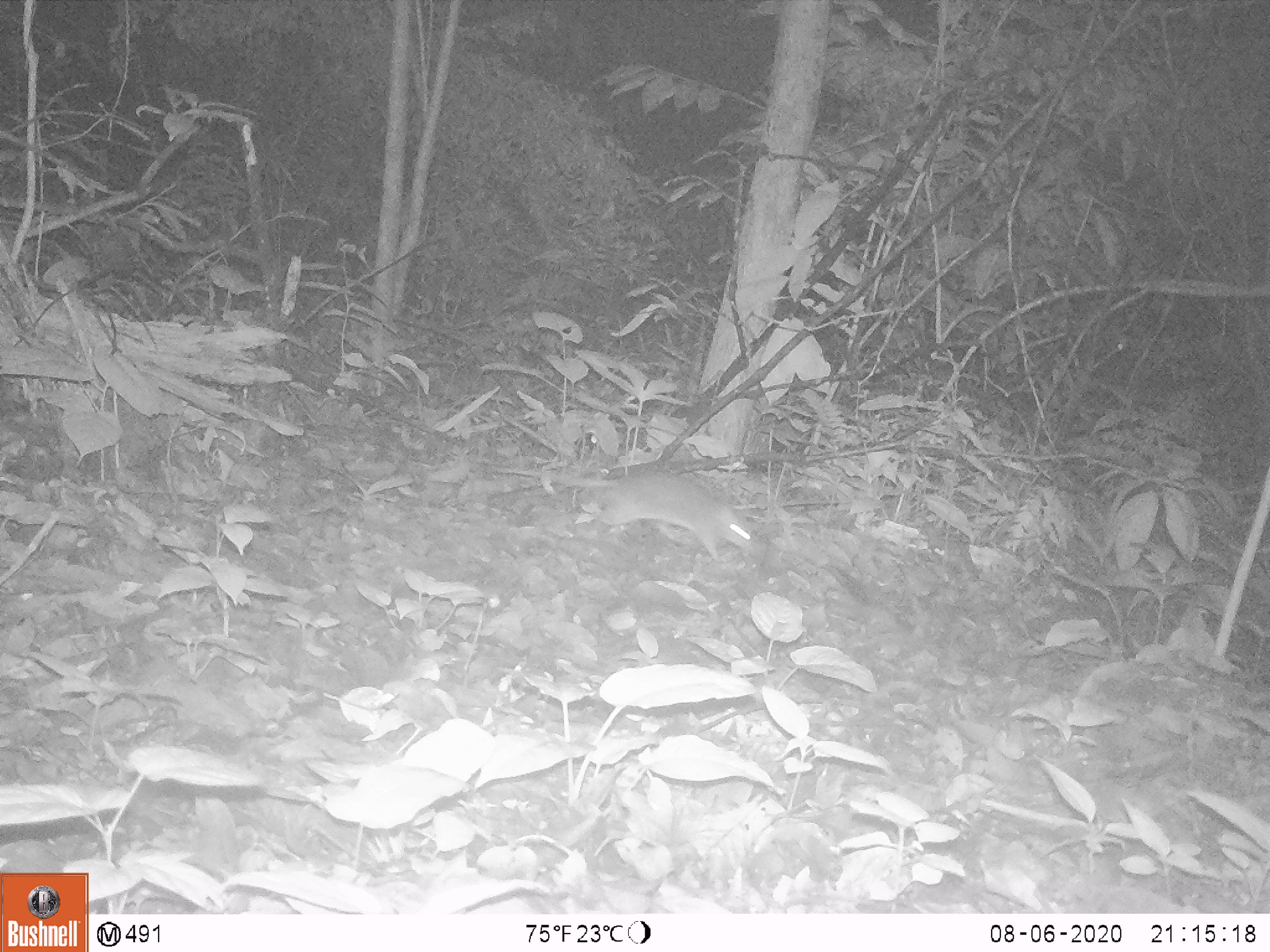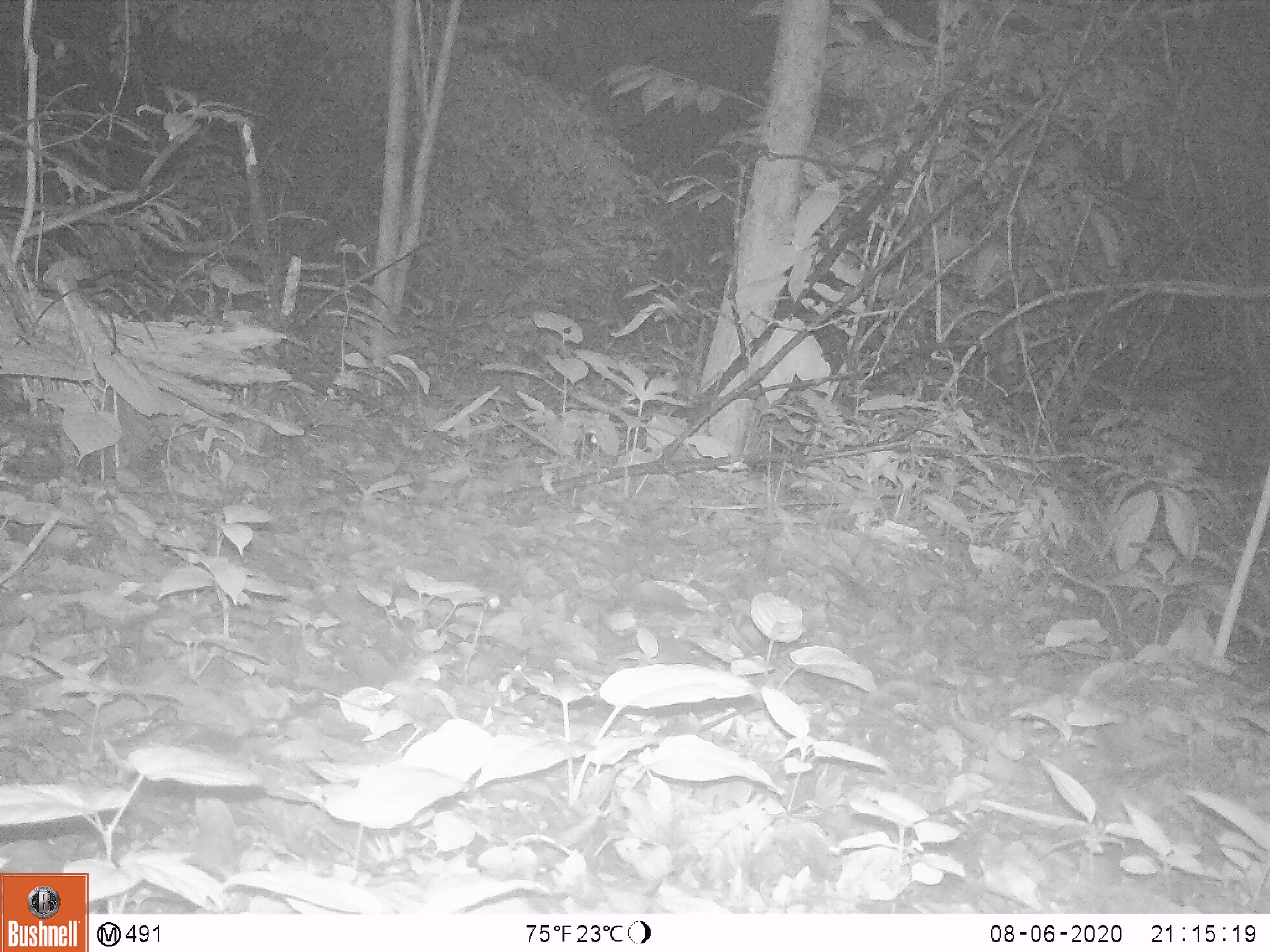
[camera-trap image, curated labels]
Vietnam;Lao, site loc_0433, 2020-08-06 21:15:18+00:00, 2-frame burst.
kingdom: Animalia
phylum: Chordata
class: Mammalia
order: Rodentia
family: Muridae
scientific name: Muridae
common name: old-world mice and rats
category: unidentified murid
Unidentified murid (old-world mice and rats) (Muridae). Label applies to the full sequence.